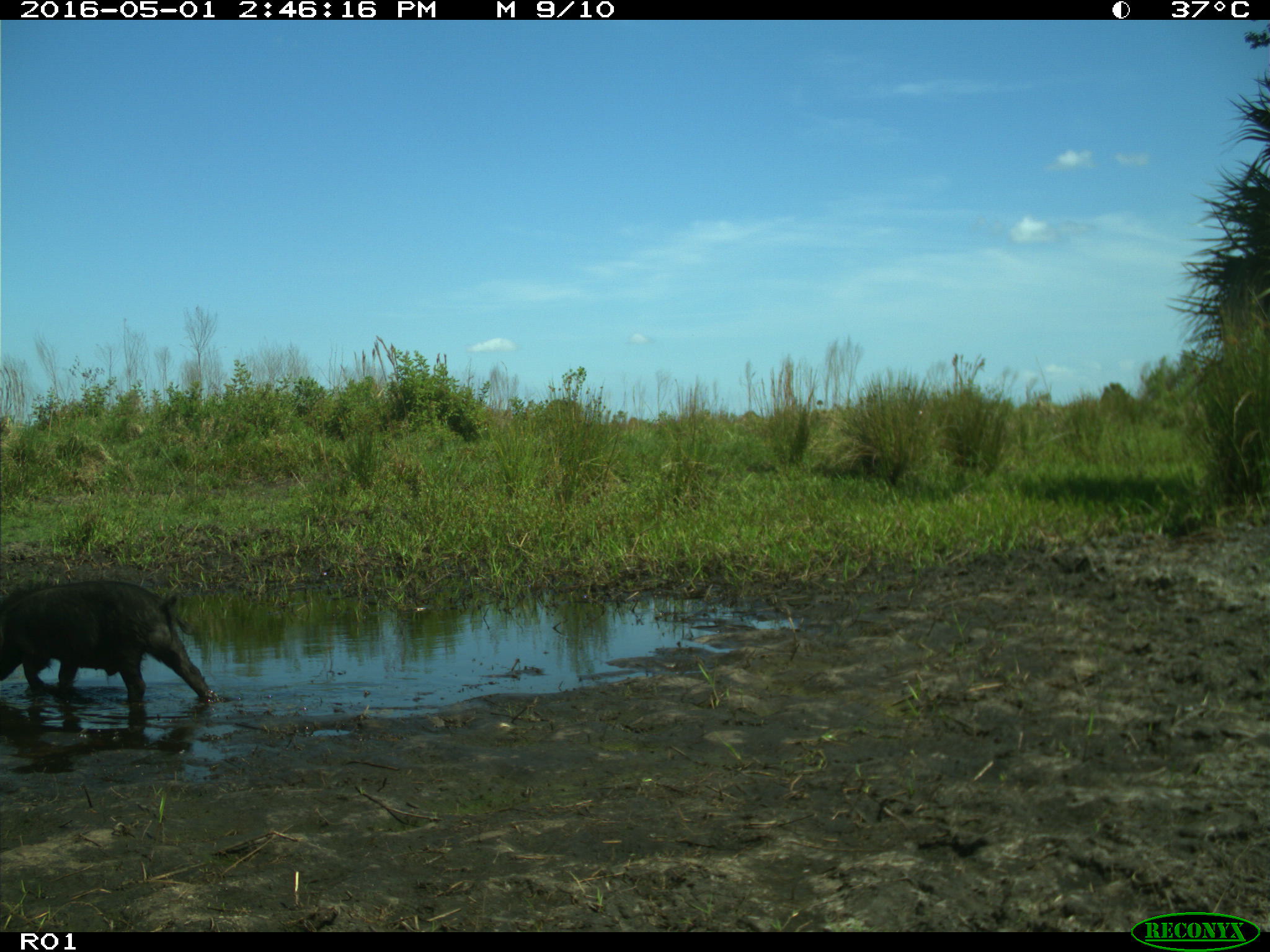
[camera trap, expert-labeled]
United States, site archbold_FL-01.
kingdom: Animalia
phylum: Chordata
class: Mammalia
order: Artiodactyla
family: Suidae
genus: Sus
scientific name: Sus scrofa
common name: wild boar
Sus scrofa (wild boar).